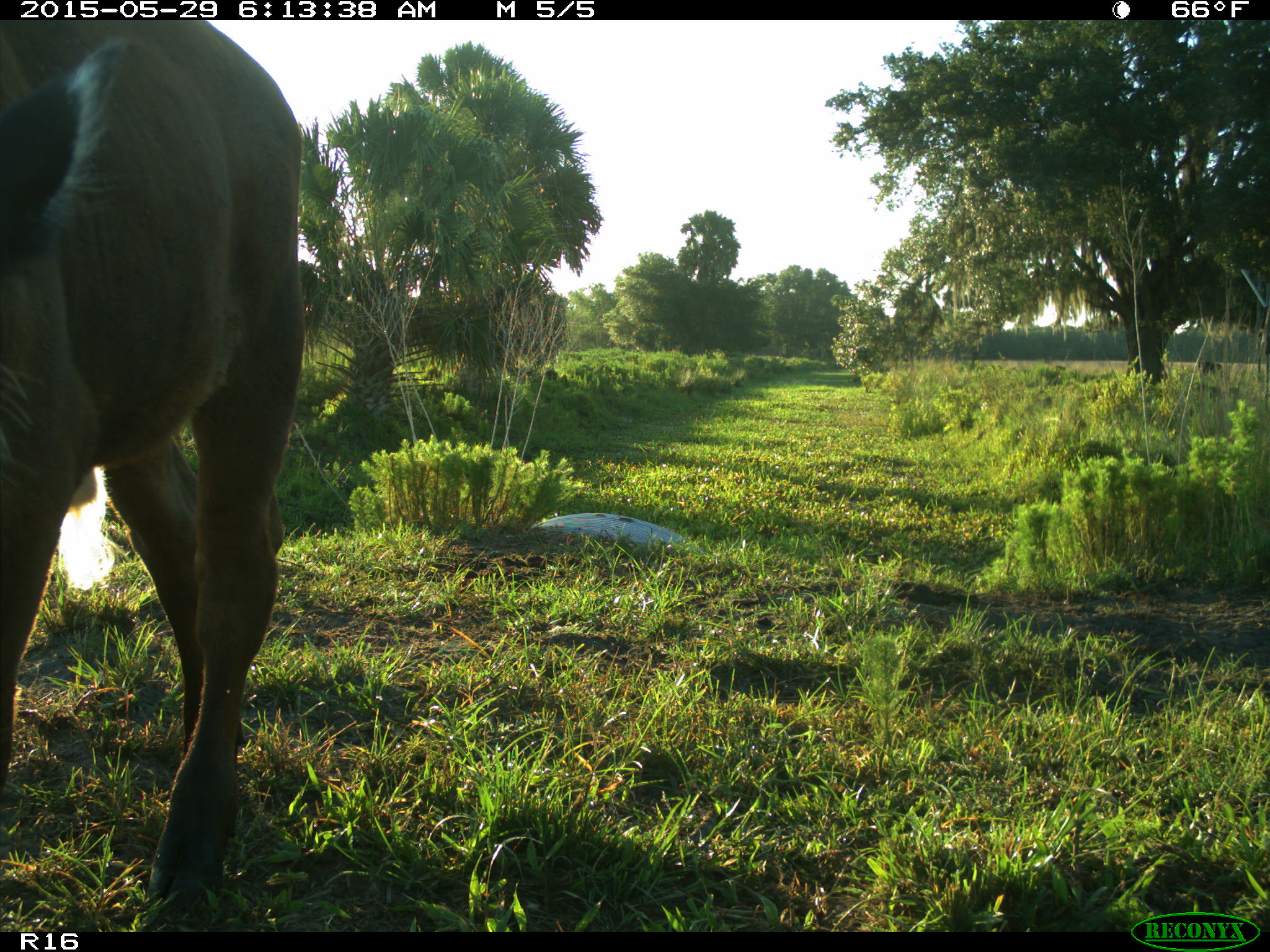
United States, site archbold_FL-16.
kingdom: Animalia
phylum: Chordata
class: Mammalia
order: Artiodactyla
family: Bovidae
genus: Bos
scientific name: Bos taurus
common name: domestic cow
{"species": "Bos taurus (domestic cow)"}